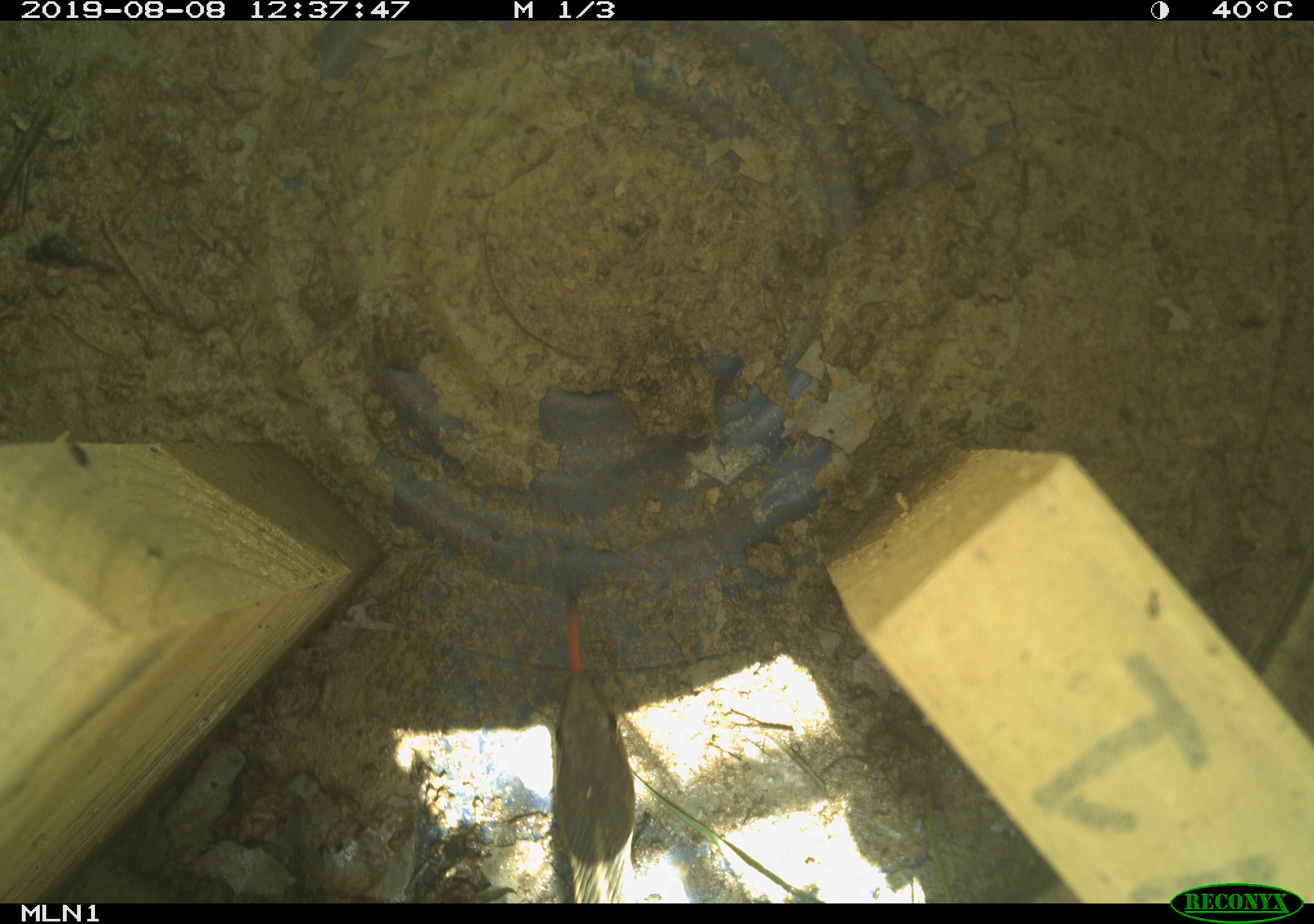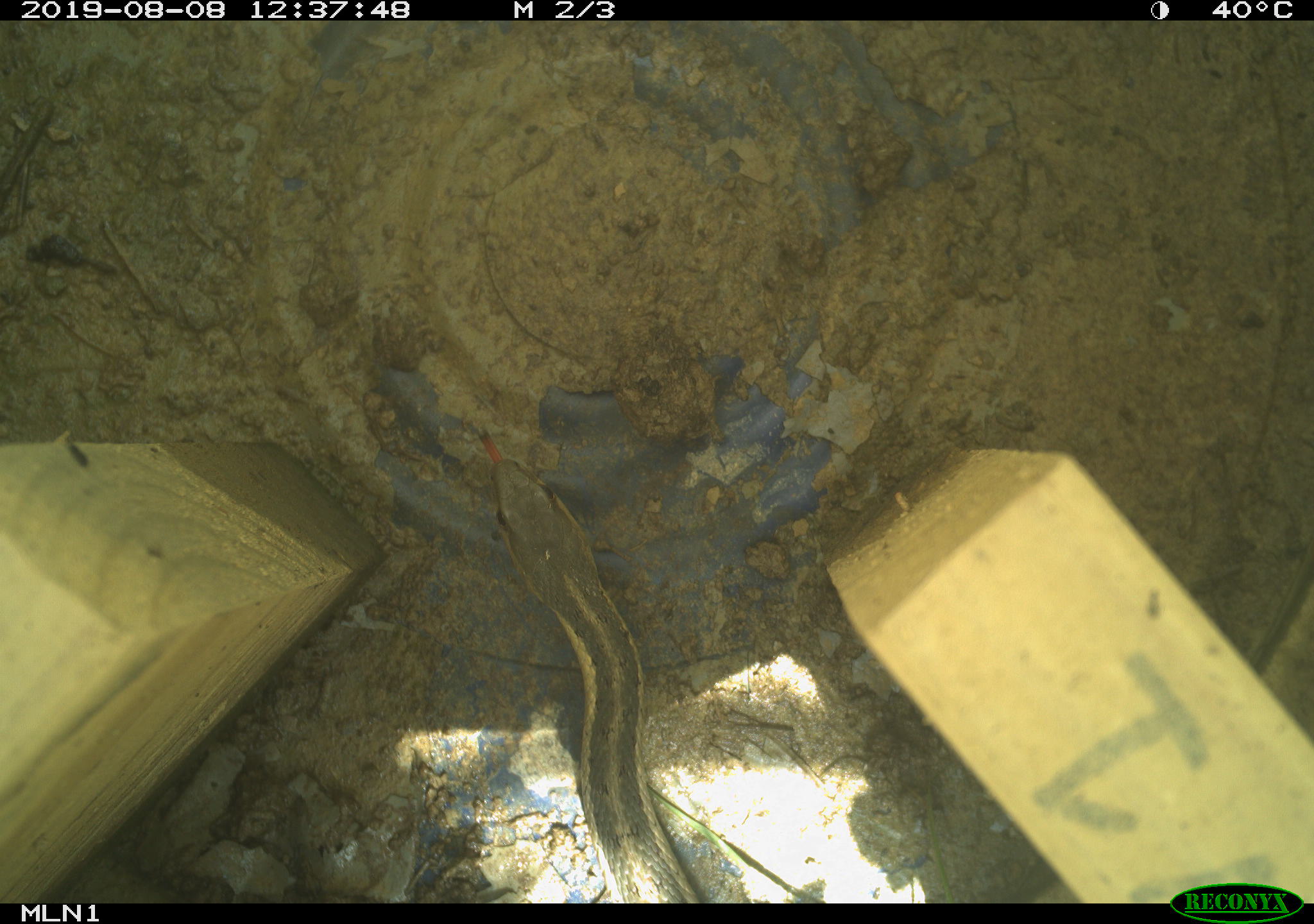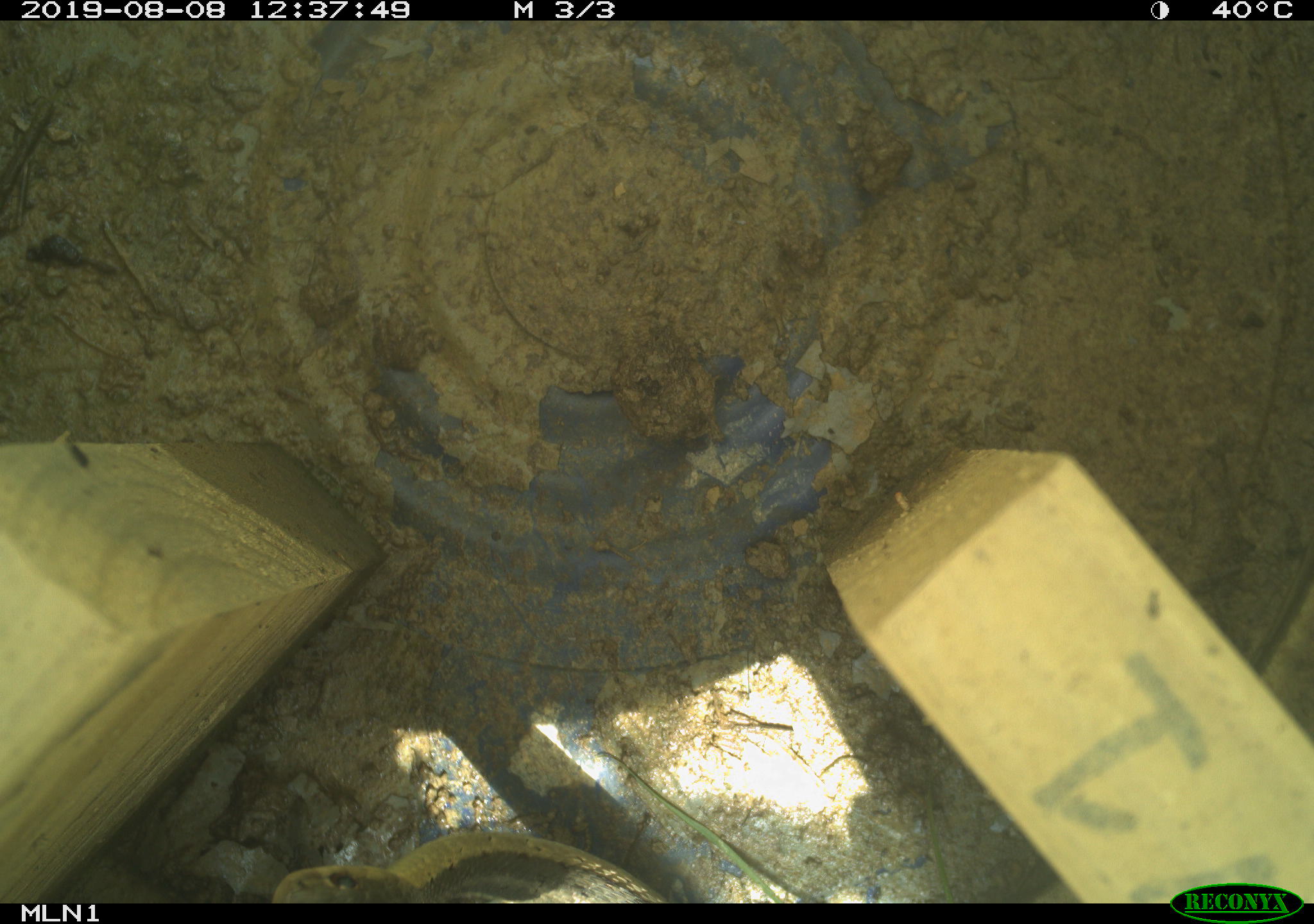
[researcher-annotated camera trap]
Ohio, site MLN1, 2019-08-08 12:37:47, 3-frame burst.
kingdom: Animalia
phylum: Chordata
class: Reptilia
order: Squamata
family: Colubridae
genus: Thamnophis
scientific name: Thamnophis sirtalis sirtalis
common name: eastern gartersnake